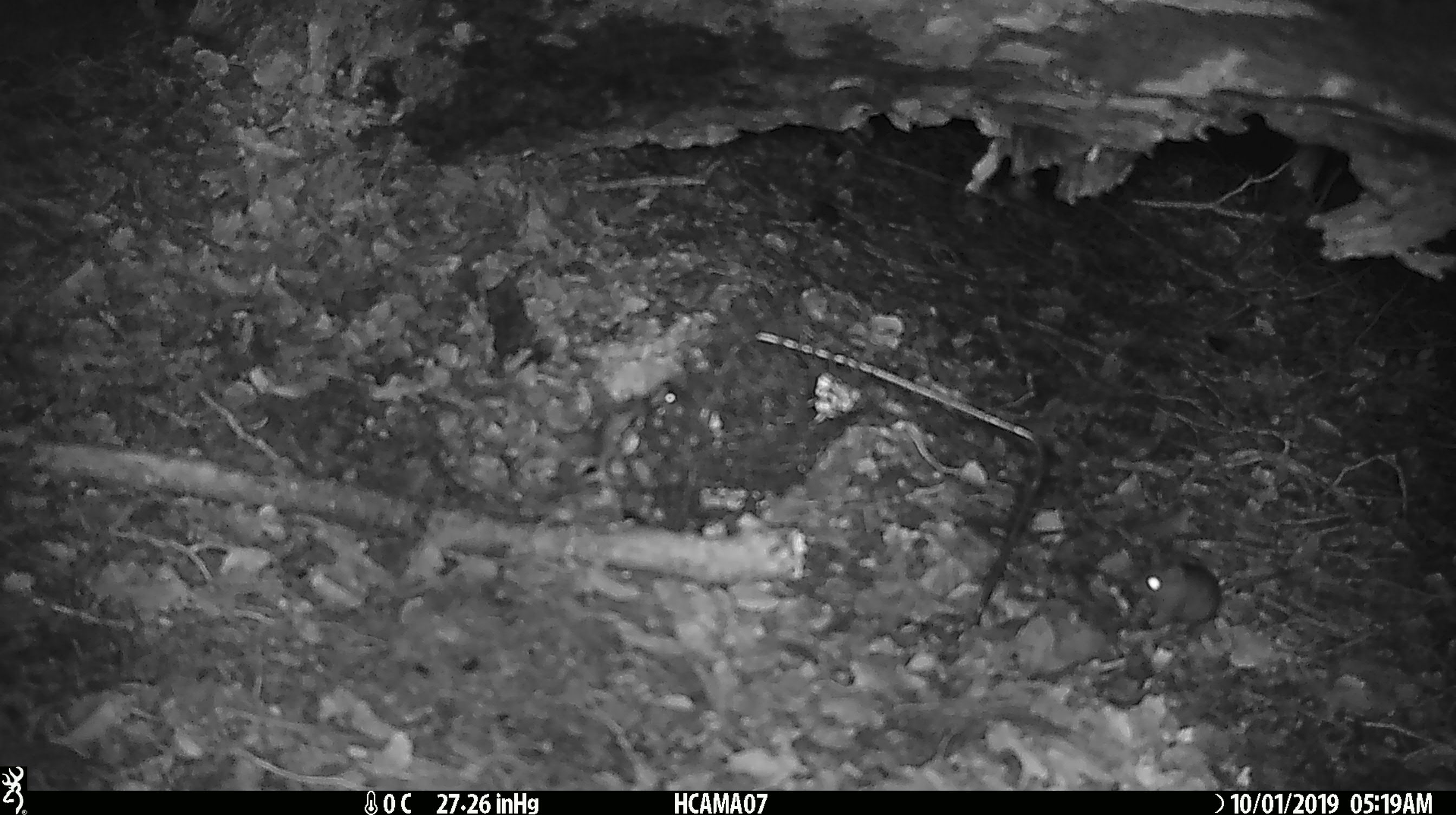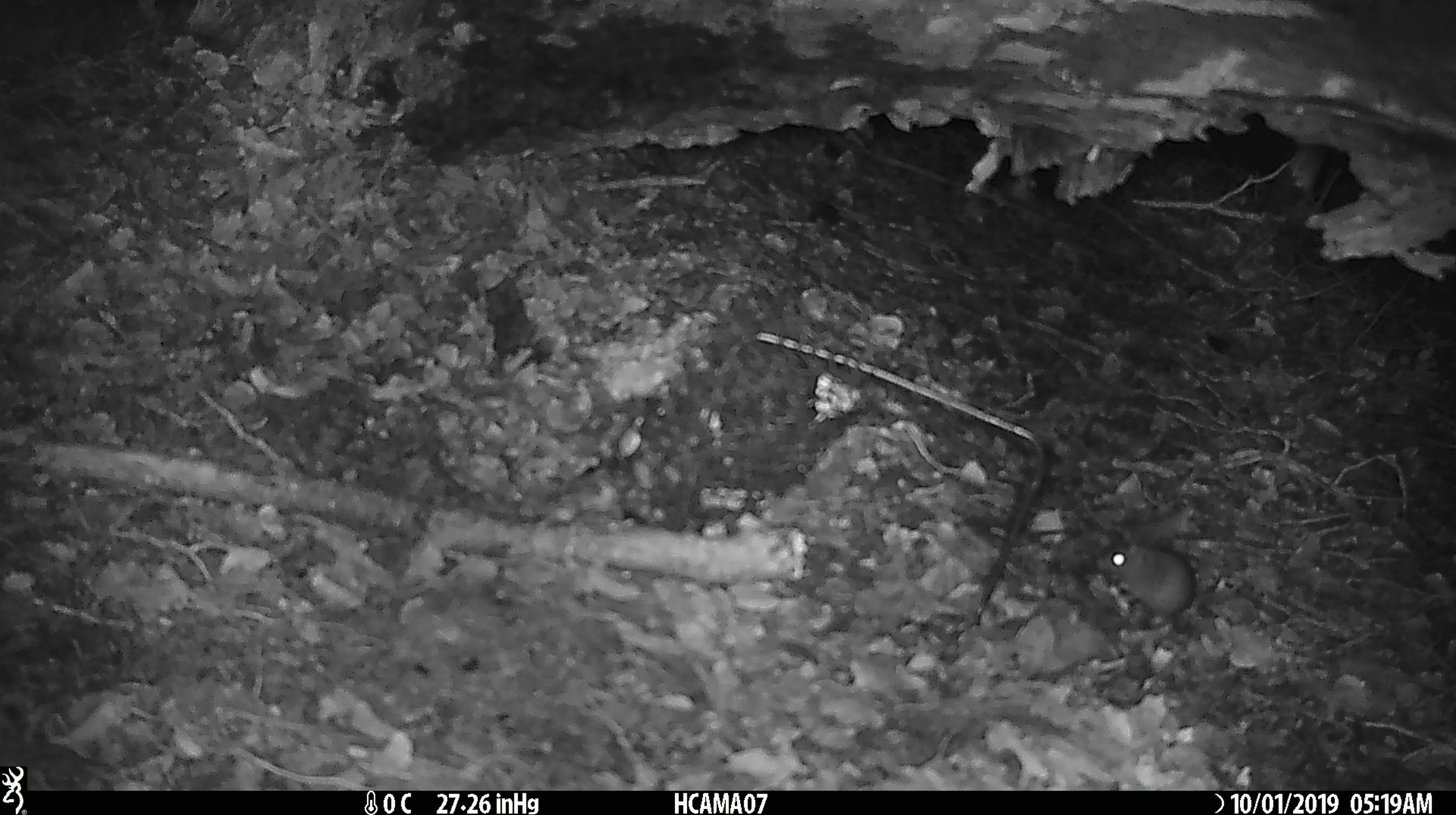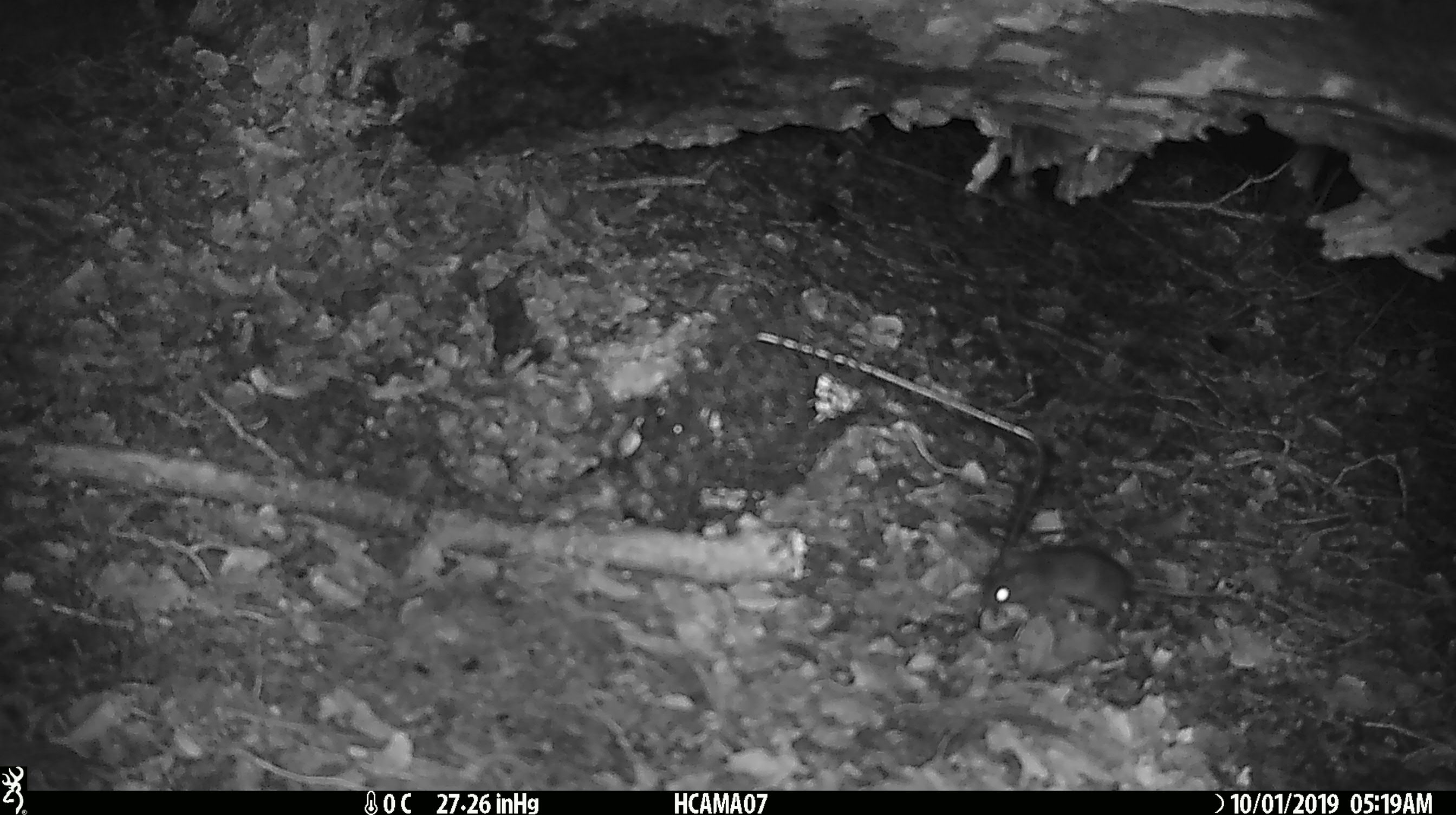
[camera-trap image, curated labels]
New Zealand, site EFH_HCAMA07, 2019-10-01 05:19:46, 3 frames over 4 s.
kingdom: Animalia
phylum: Chordata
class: Mammalia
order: Rodentia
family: Muridae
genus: Mus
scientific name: Mus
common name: mouse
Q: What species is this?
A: Mouse (Mus).